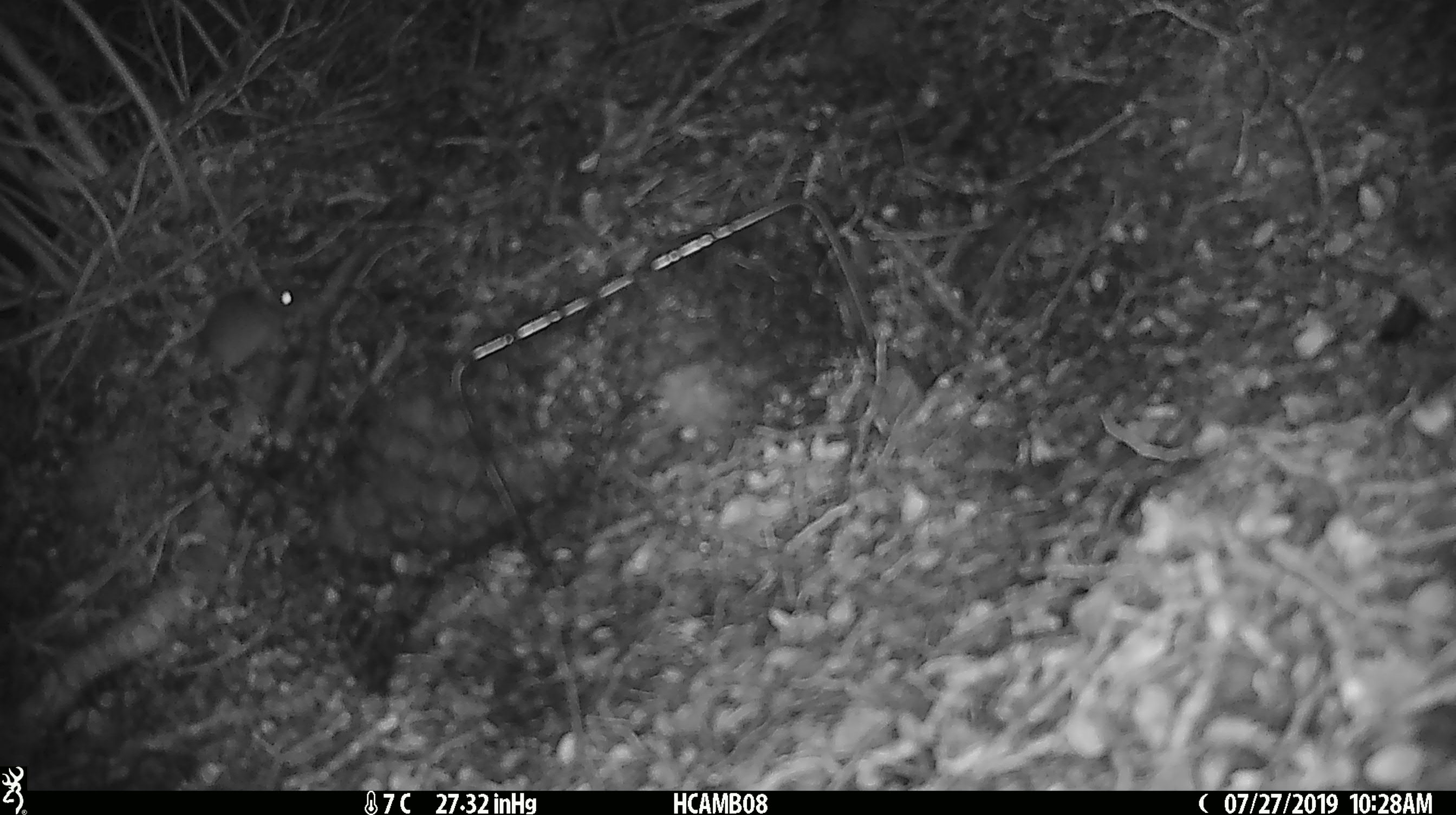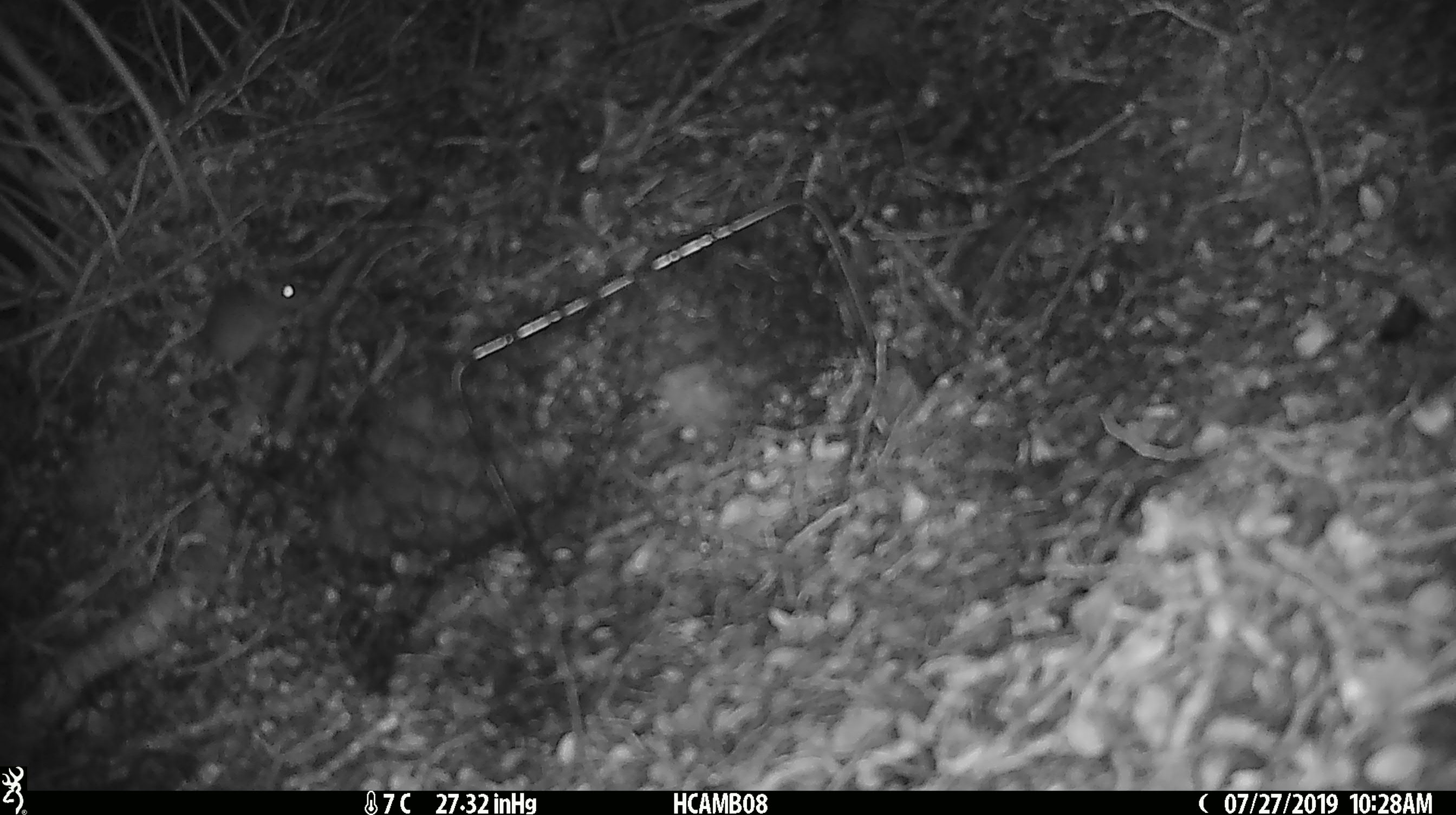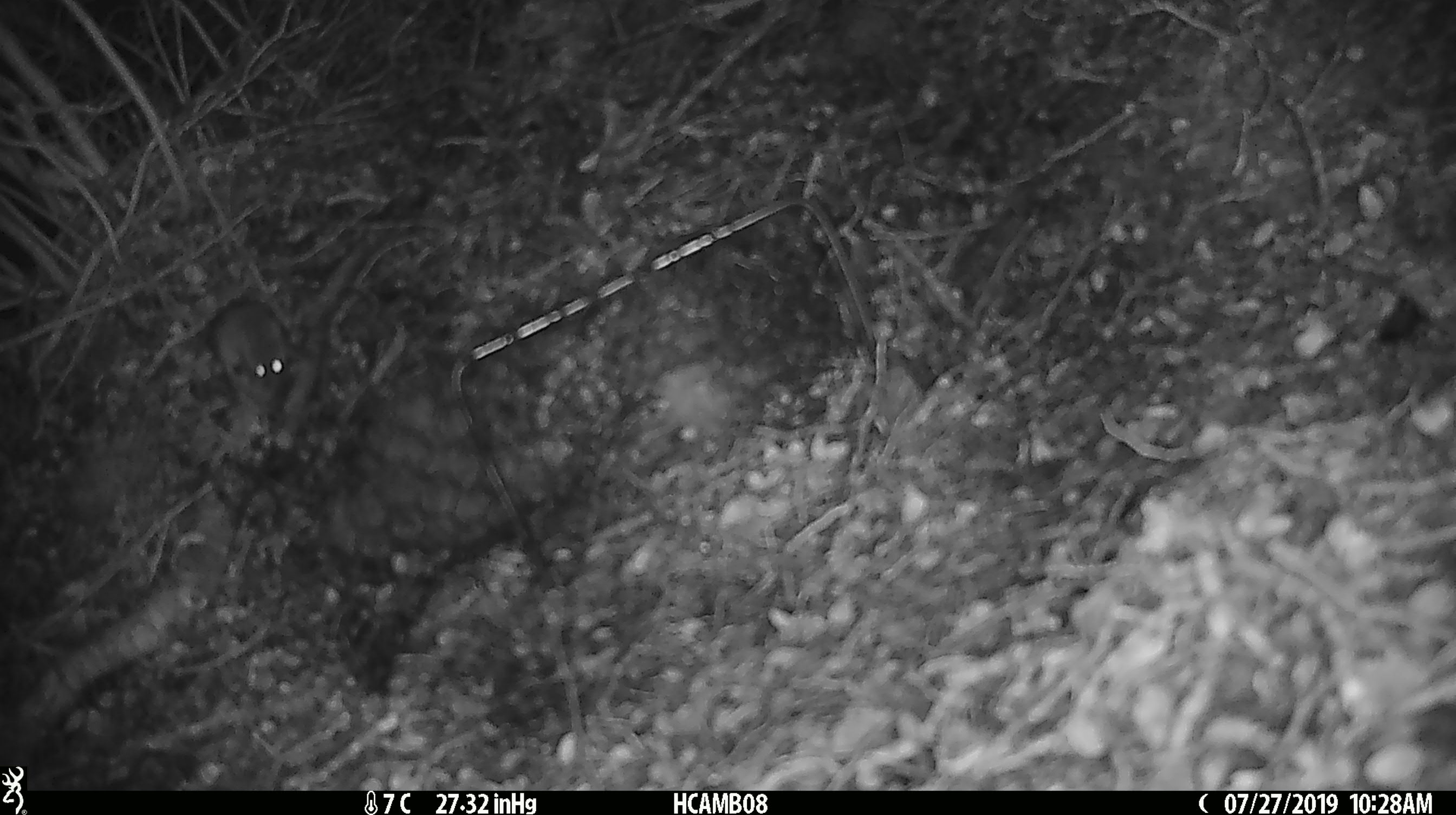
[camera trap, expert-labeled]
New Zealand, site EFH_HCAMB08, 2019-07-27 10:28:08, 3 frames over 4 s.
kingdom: Animalia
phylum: Chordata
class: Mammalia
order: Rodentia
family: Muridae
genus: Mus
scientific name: Mus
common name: mouse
Mouse (Mus).